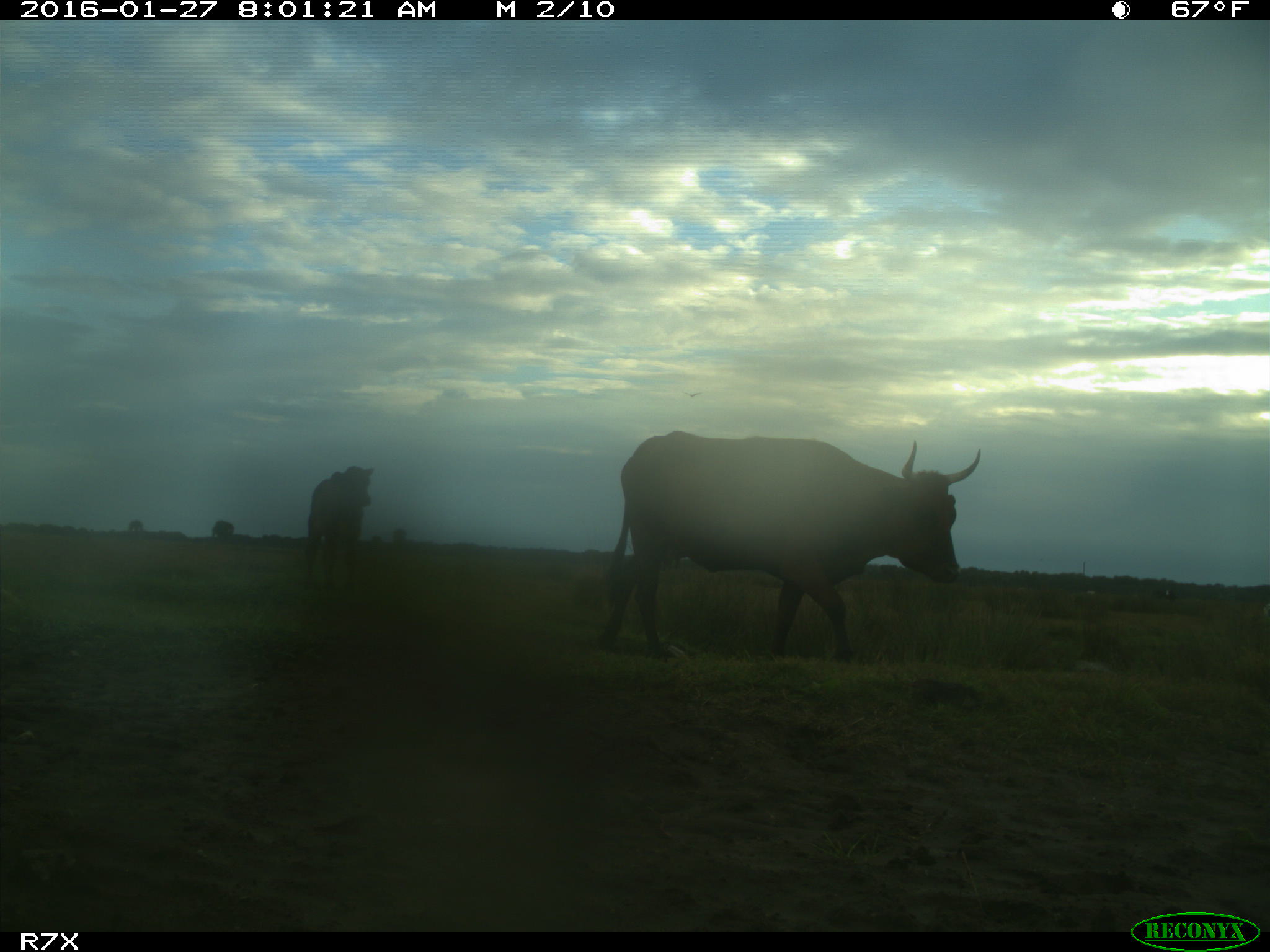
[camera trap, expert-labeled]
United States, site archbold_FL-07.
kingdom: Animalia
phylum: Chordata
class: Mammalia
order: Artiodactyla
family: Bovidae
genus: Bos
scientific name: Bos taurus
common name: domestic cow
Bos taurus (domestic cow).